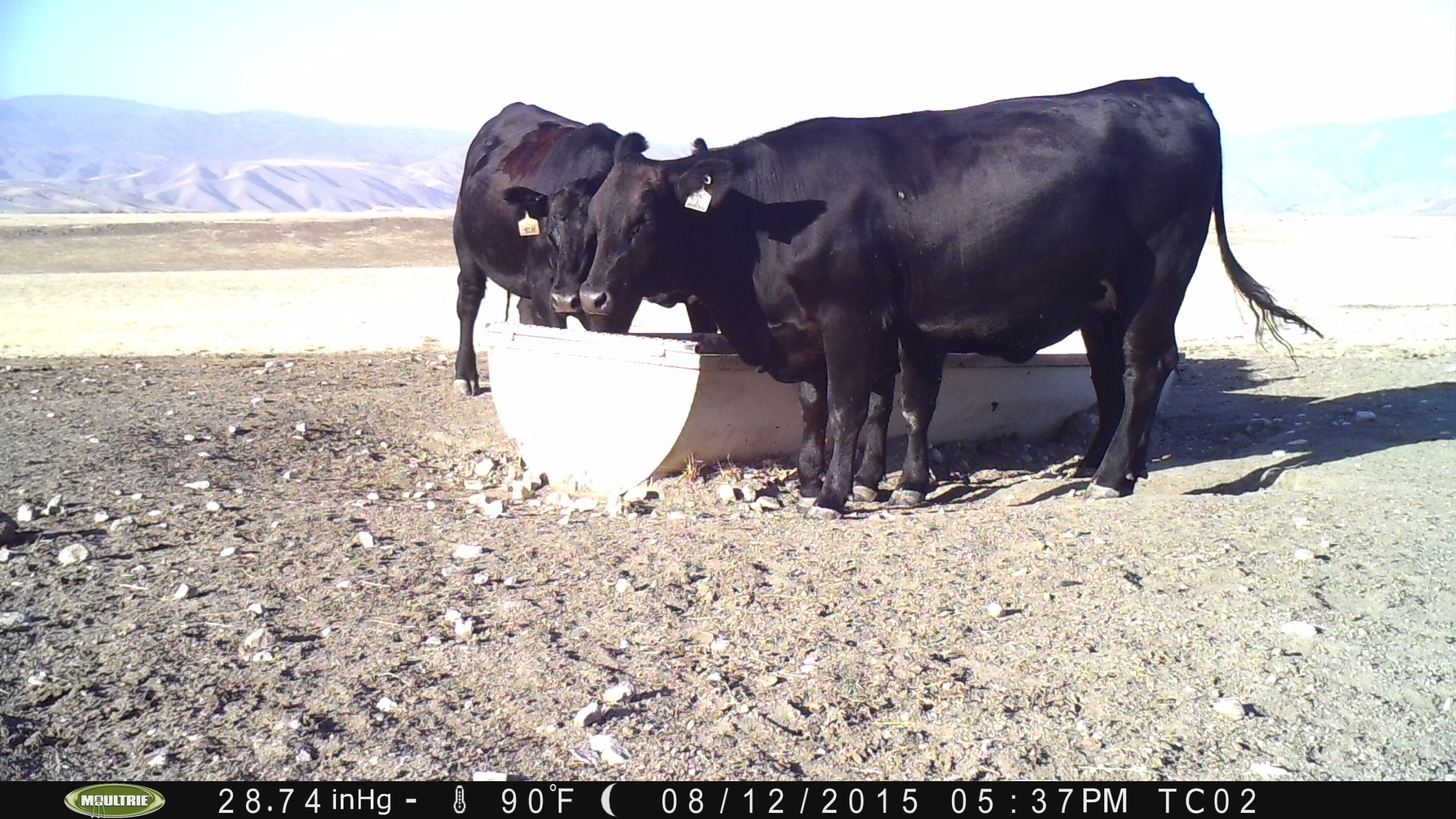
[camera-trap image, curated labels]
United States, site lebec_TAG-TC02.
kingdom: Animalia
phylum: Chordata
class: Mammalia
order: Artiodactyla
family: Bovidae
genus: Bos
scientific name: Bos taurus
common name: domestic cow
Bos taurus (domestic cow).